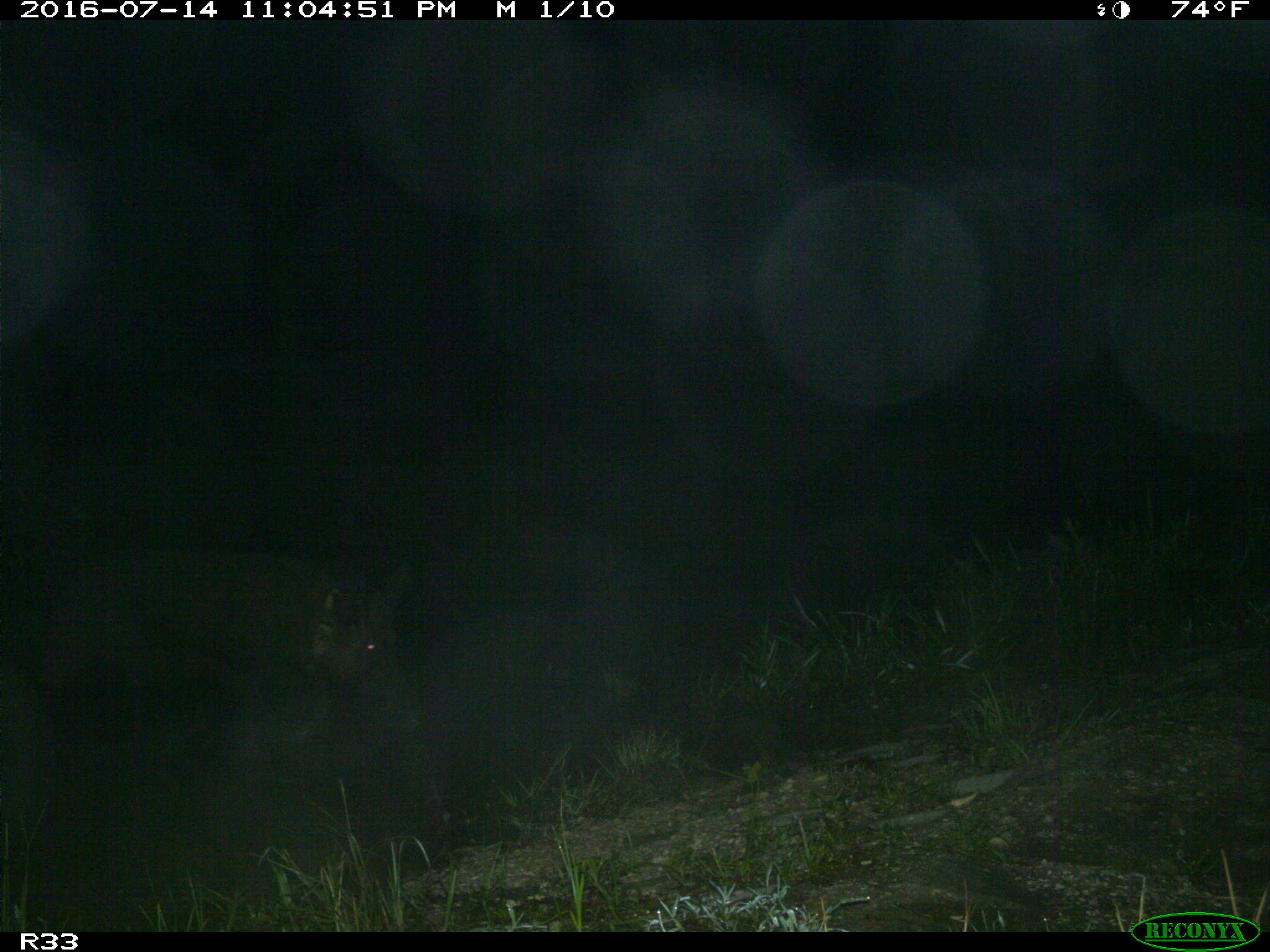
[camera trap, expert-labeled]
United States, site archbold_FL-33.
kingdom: Animalia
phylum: Chordata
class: Mammalia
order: Artiodactyla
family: Suidae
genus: Sus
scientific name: Sus scrofa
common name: wild boar